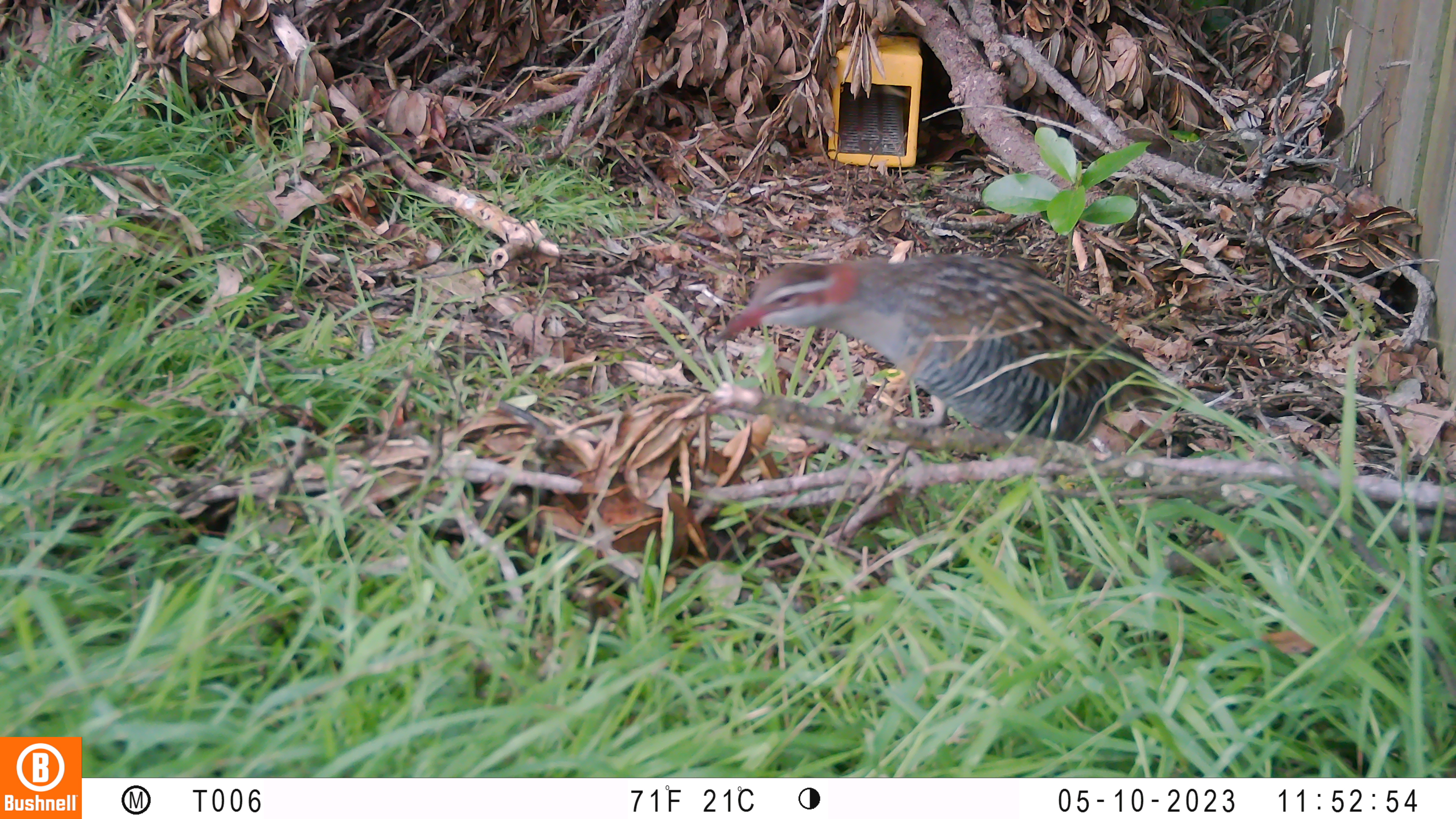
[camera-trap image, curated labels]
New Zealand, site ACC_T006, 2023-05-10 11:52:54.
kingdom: Animalia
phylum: Chordata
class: Aves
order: Gruiformes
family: Rallidae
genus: Gallirallus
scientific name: Gallirallus philippensis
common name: buff-banded rail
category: banded rail